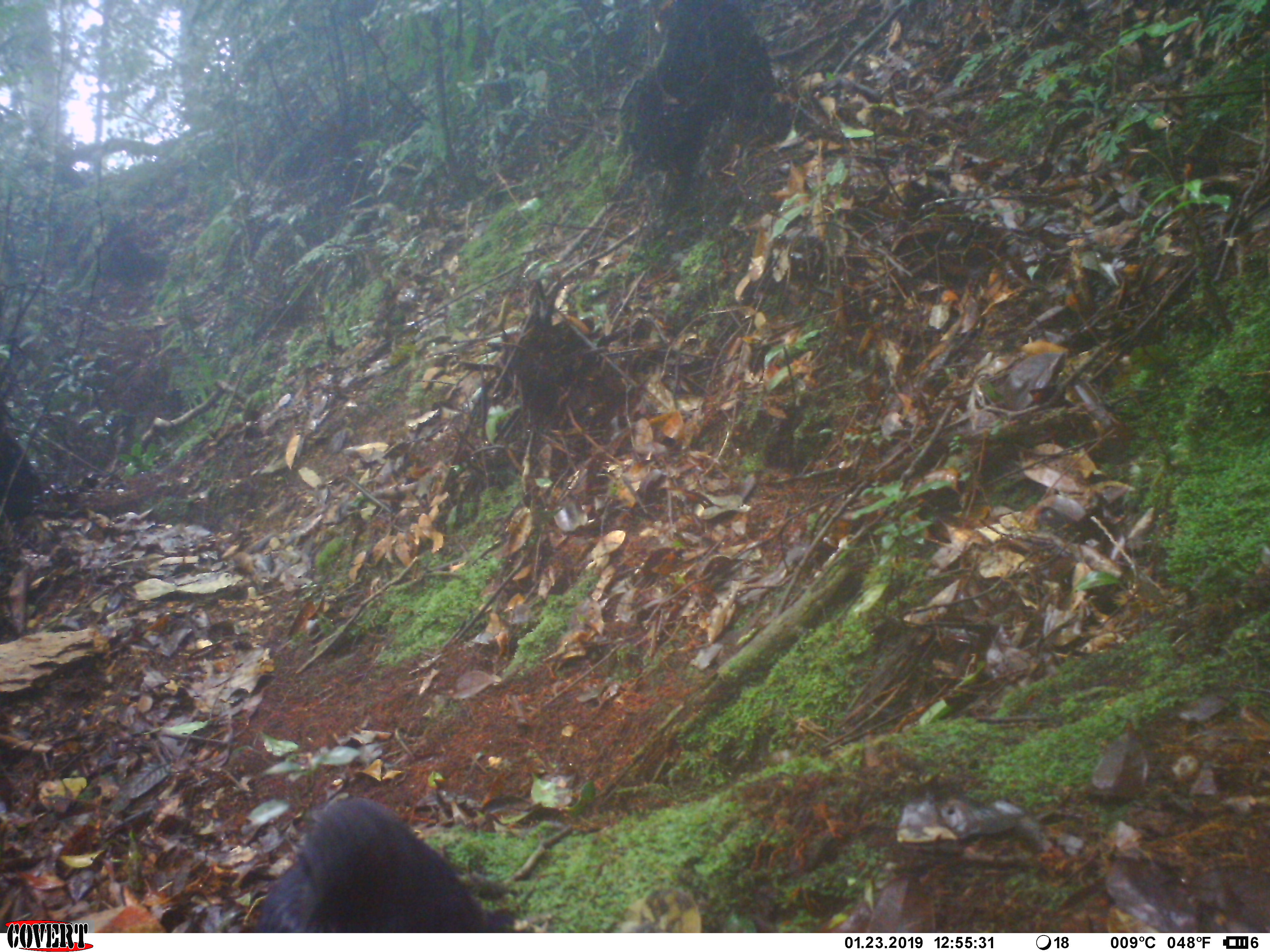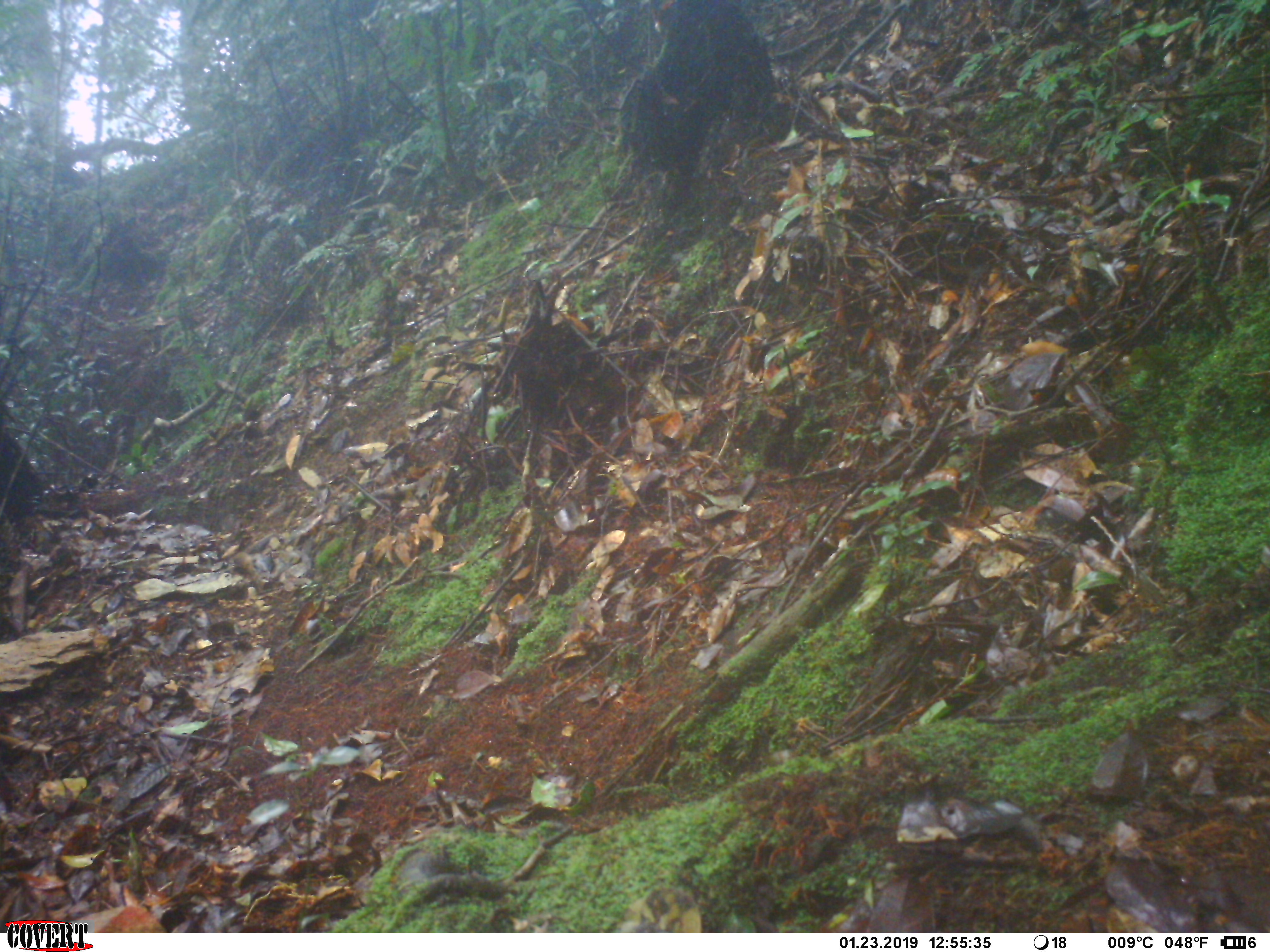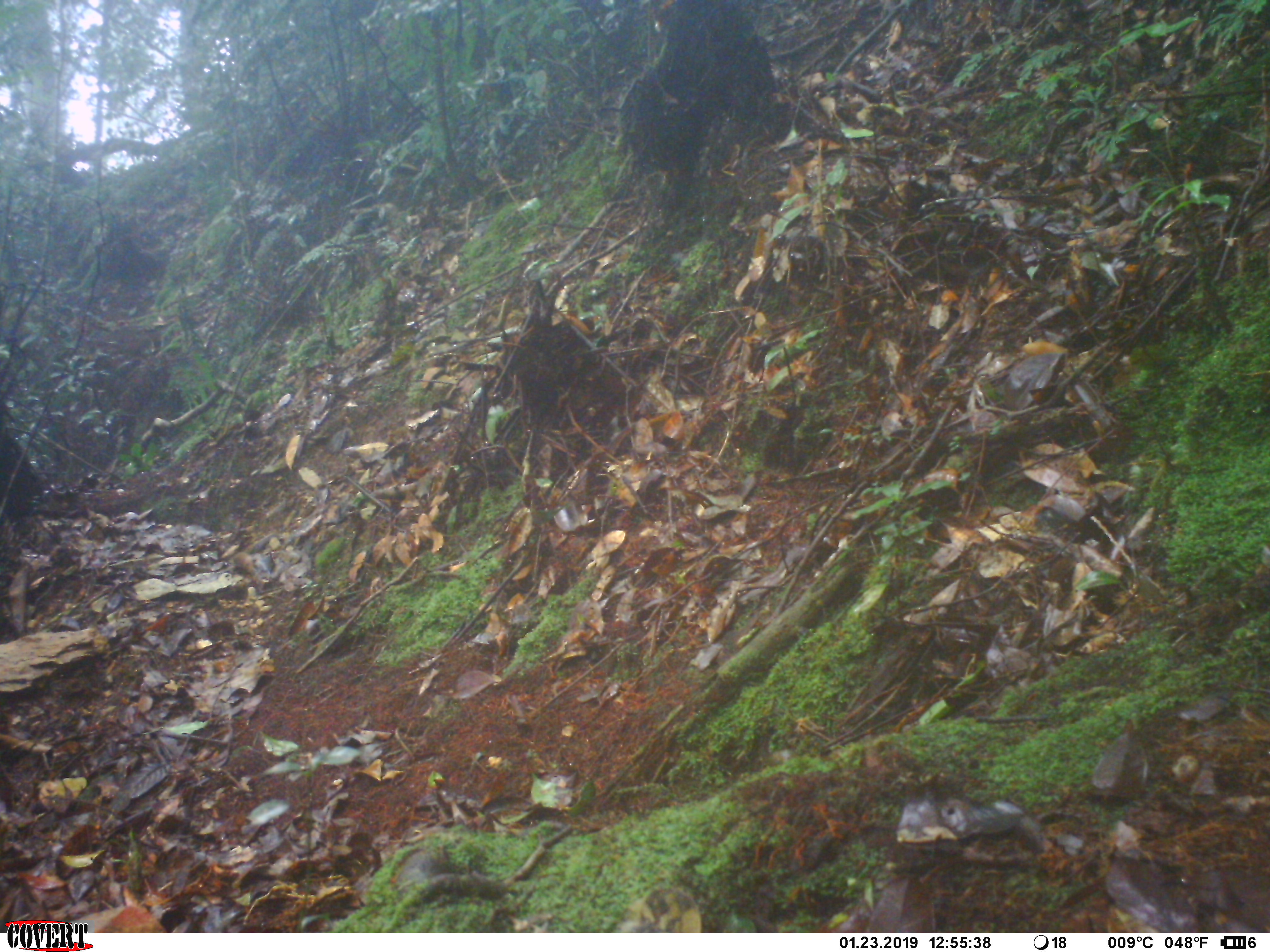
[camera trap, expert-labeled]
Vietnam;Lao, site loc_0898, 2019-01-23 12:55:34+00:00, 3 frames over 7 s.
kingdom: Animalia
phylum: Chordata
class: Aves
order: Passeriformes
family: Muscicapidae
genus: Myophonus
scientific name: Myophonus caeruleus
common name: blue whistling thrush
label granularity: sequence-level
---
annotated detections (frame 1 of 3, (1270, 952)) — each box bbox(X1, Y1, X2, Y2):
blue whistling thrush: bbox(244, 795, 485, 933)